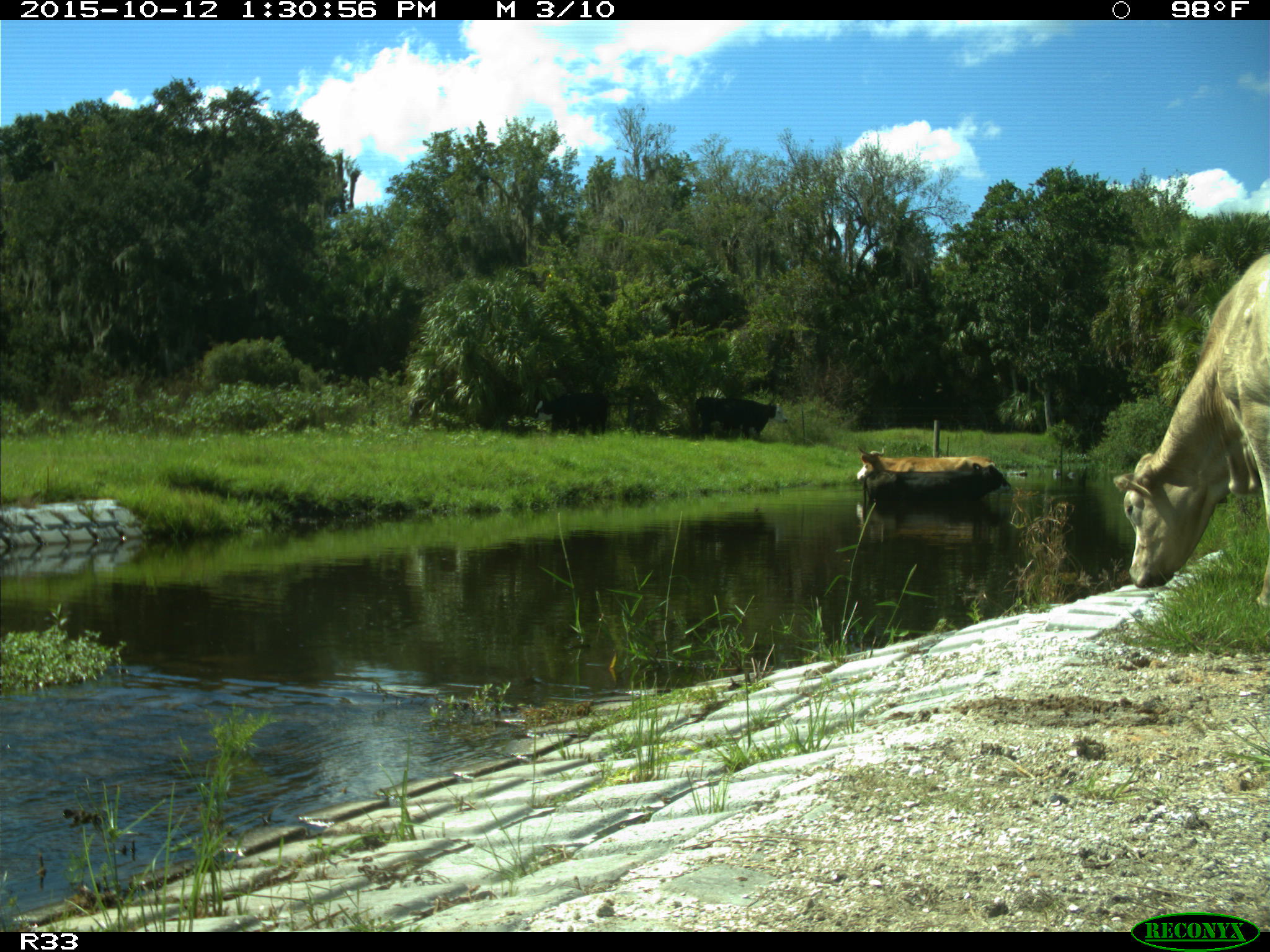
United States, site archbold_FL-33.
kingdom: Animalia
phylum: Chordata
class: Mammalia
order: Artiodactyla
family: Bovidae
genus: Bos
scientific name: Bos taurus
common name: domestic cow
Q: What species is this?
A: Bos taurus (domestic cow).